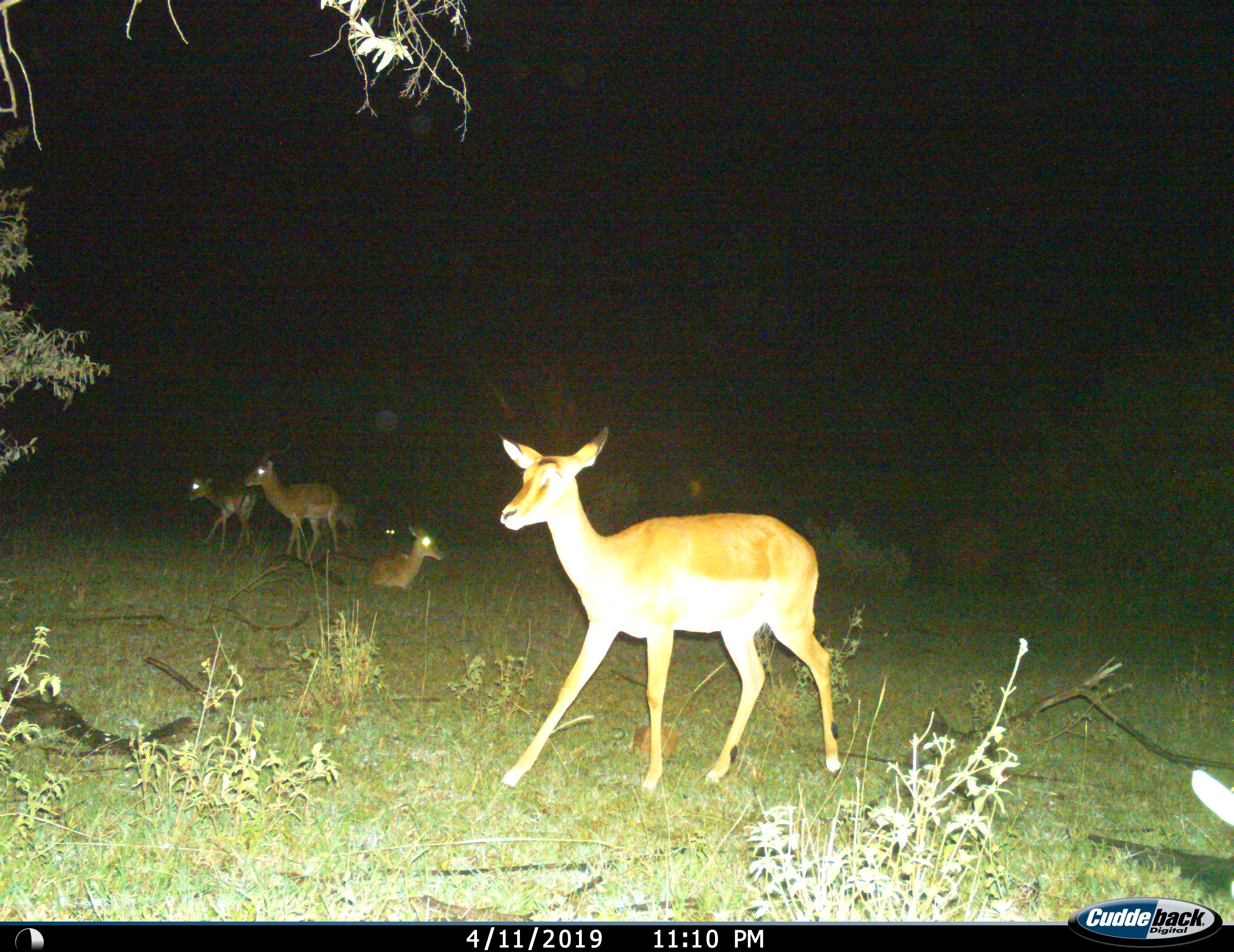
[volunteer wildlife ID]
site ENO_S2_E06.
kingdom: Animalia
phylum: Chordata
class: Mammalia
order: Artiodactyla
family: Bovidae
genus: Aepyceros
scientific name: Aepyceros melampus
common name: impala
Impala (Aepyceros melampus), count 5. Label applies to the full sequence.